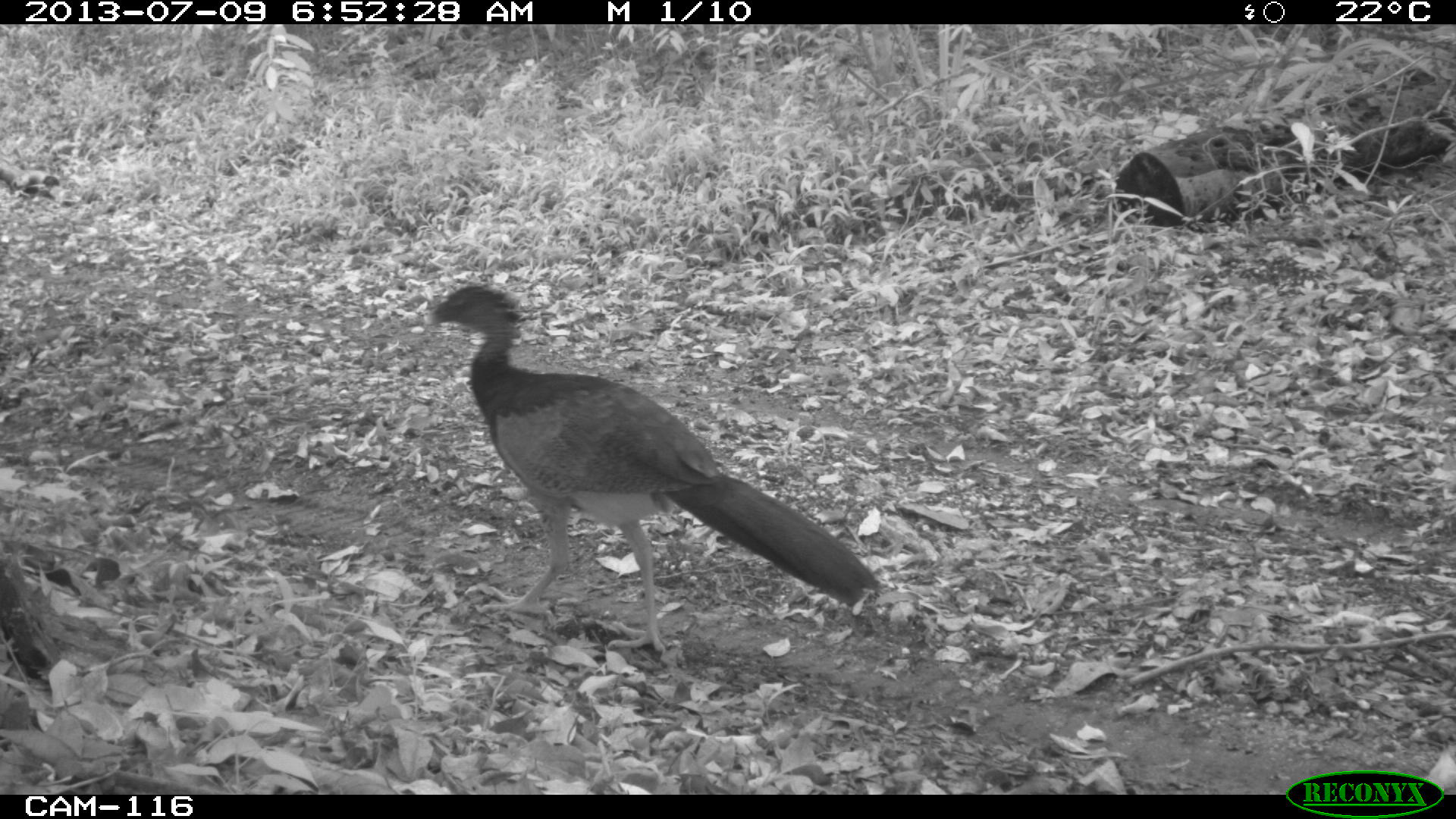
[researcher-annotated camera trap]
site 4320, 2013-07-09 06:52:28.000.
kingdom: Animalia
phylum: Chordata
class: Aves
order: Galliformes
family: Cracidae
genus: Crax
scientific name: Crax rubra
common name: great curassow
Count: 1.